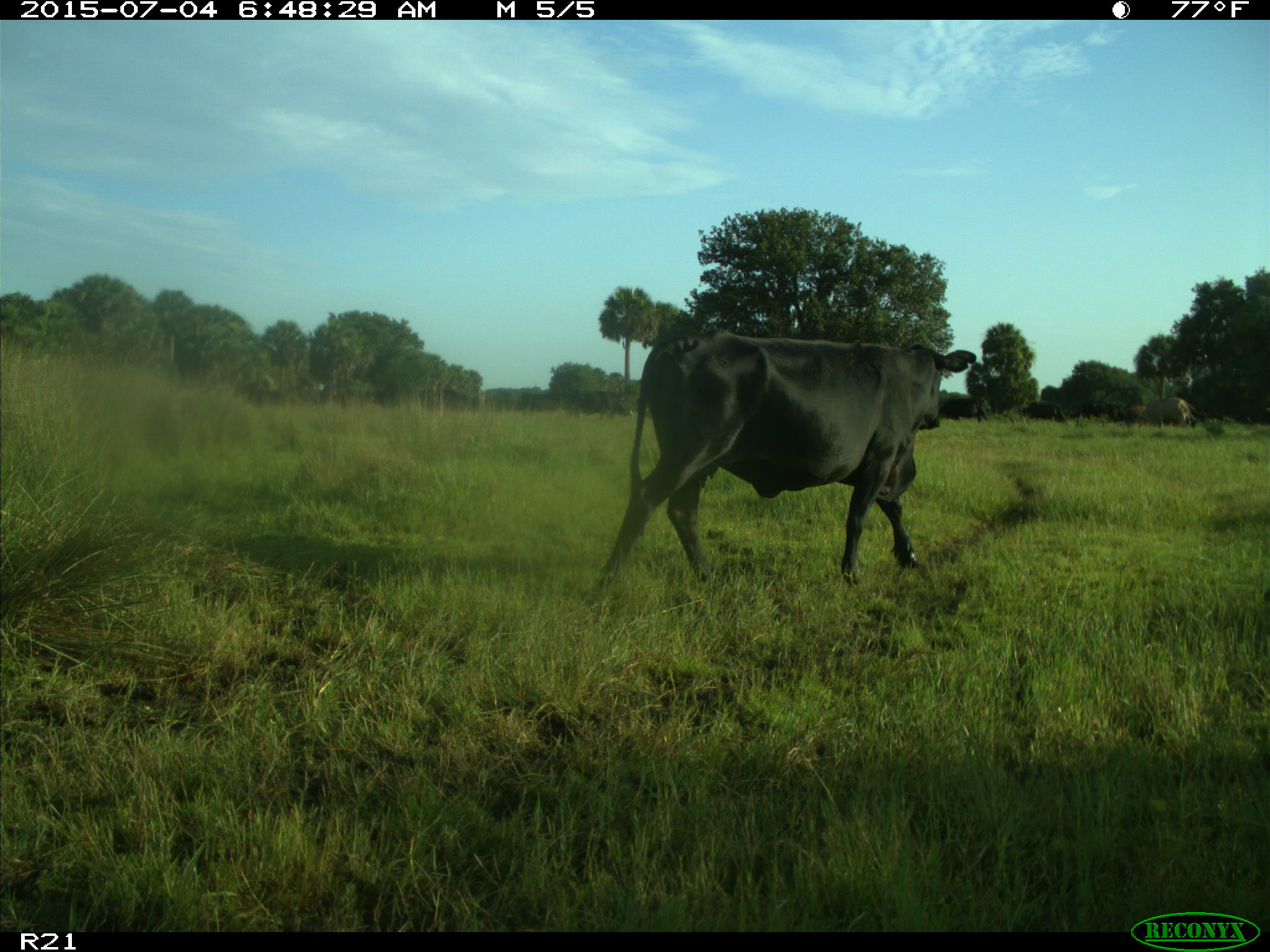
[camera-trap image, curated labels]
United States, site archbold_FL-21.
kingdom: Animalia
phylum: Chordata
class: Mammalia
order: Artiodactyla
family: Bovidae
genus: Bos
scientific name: Bos taurus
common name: domestic cow